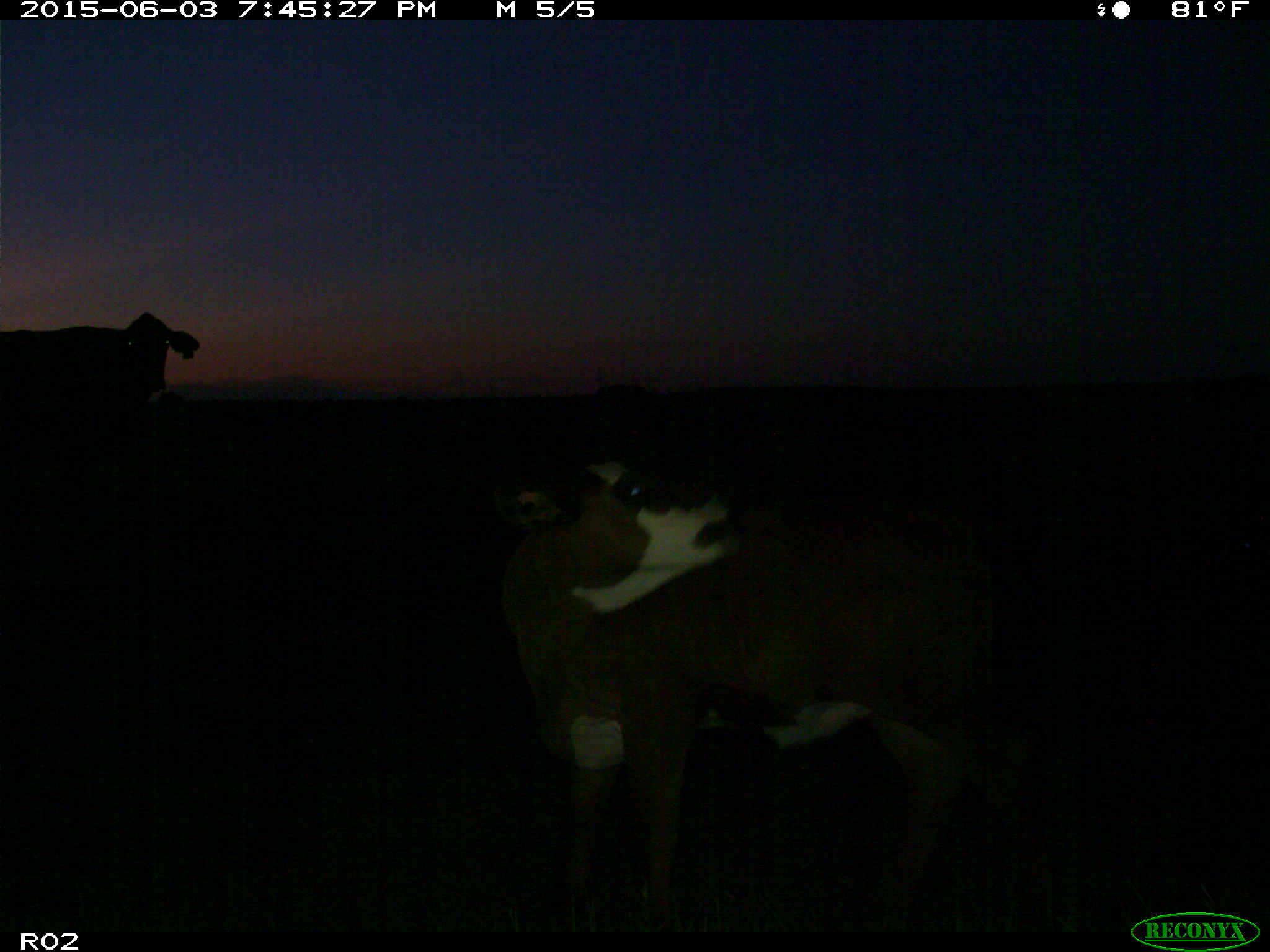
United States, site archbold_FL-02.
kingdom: Animalia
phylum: Chordata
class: Mammalia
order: Artiodactyla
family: Bovidae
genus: Bos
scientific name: Bos taurus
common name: domestic cow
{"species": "Bos taurus (domestic cow)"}